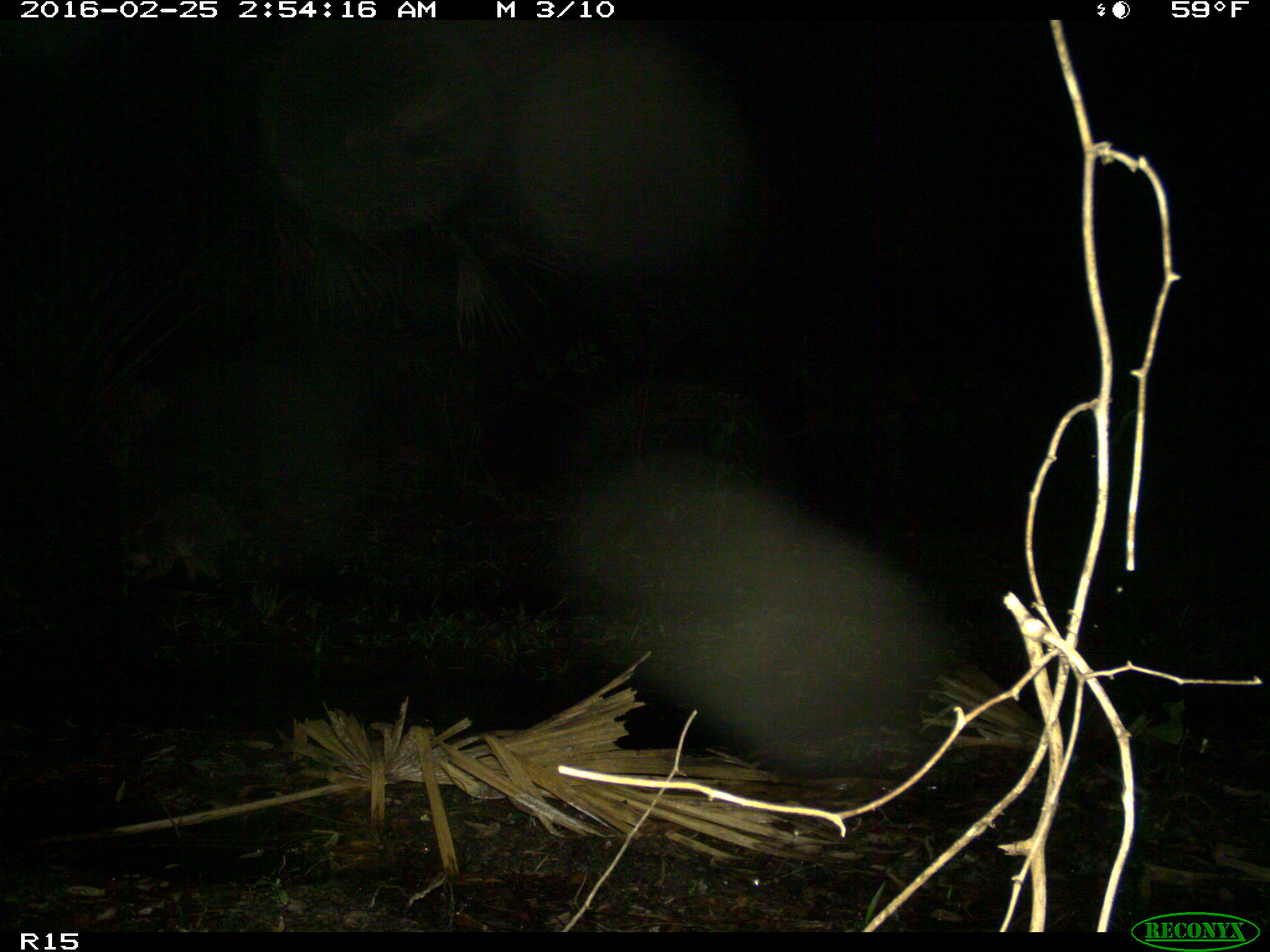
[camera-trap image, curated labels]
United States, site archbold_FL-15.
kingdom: Animalia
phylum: Chordata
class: Mammalia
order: Carnivora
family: Procyonidae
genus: Procyon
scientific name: Procyon lotor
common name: common raccoon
Procyon lotor (common raccoon).